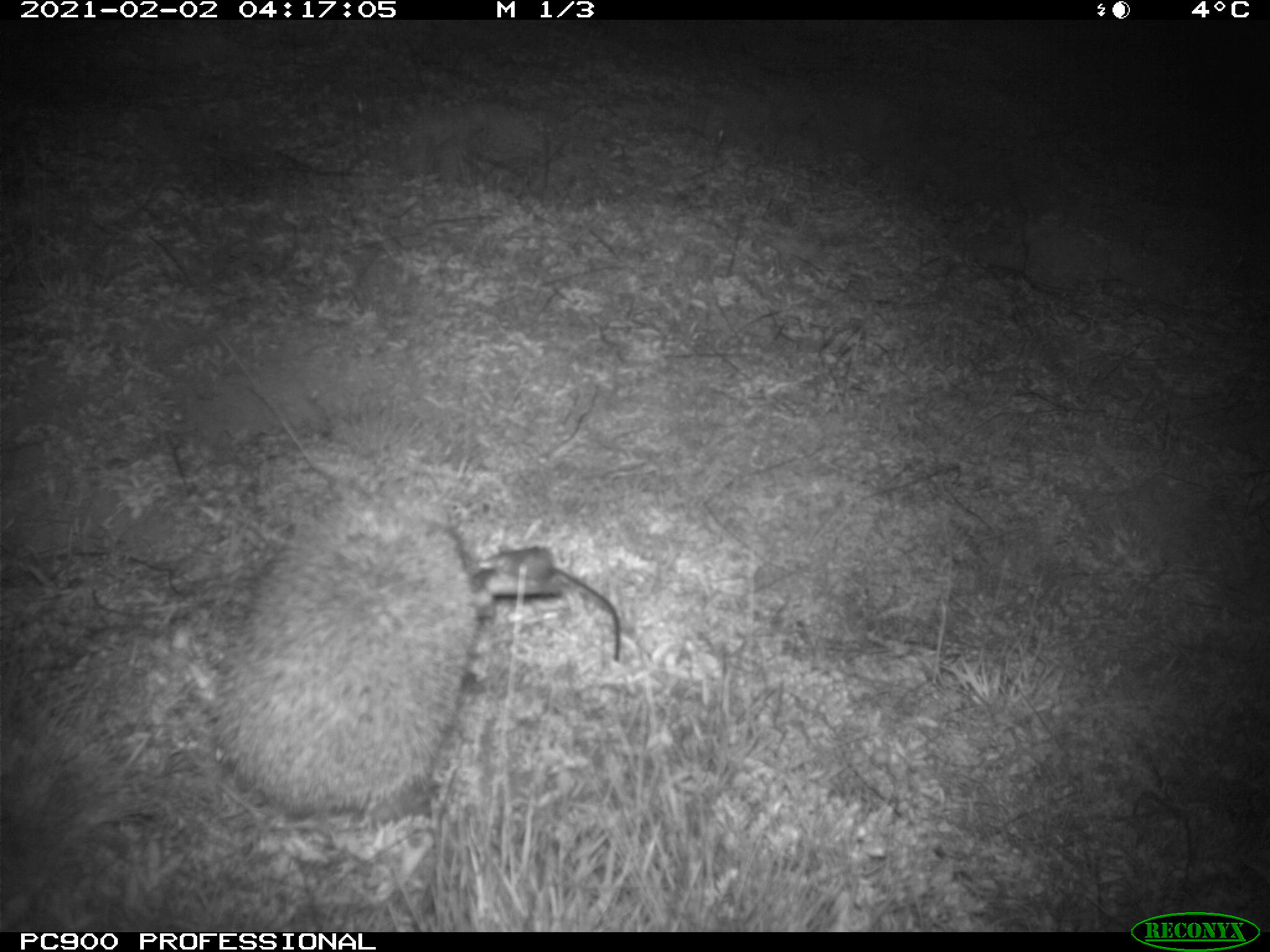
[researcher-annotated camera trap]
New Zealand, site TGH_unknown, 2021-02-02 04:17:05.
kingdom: Animalia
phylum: Chordata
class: Mammalia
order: Eulipotyphla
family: Erinaceidae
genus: Erinaceus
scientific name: Erinaceus europaeus europaeus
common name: european hedgehog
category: hedgehog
Hedgehog (european hedgehog) (Erinaceus europaeus europaeus).